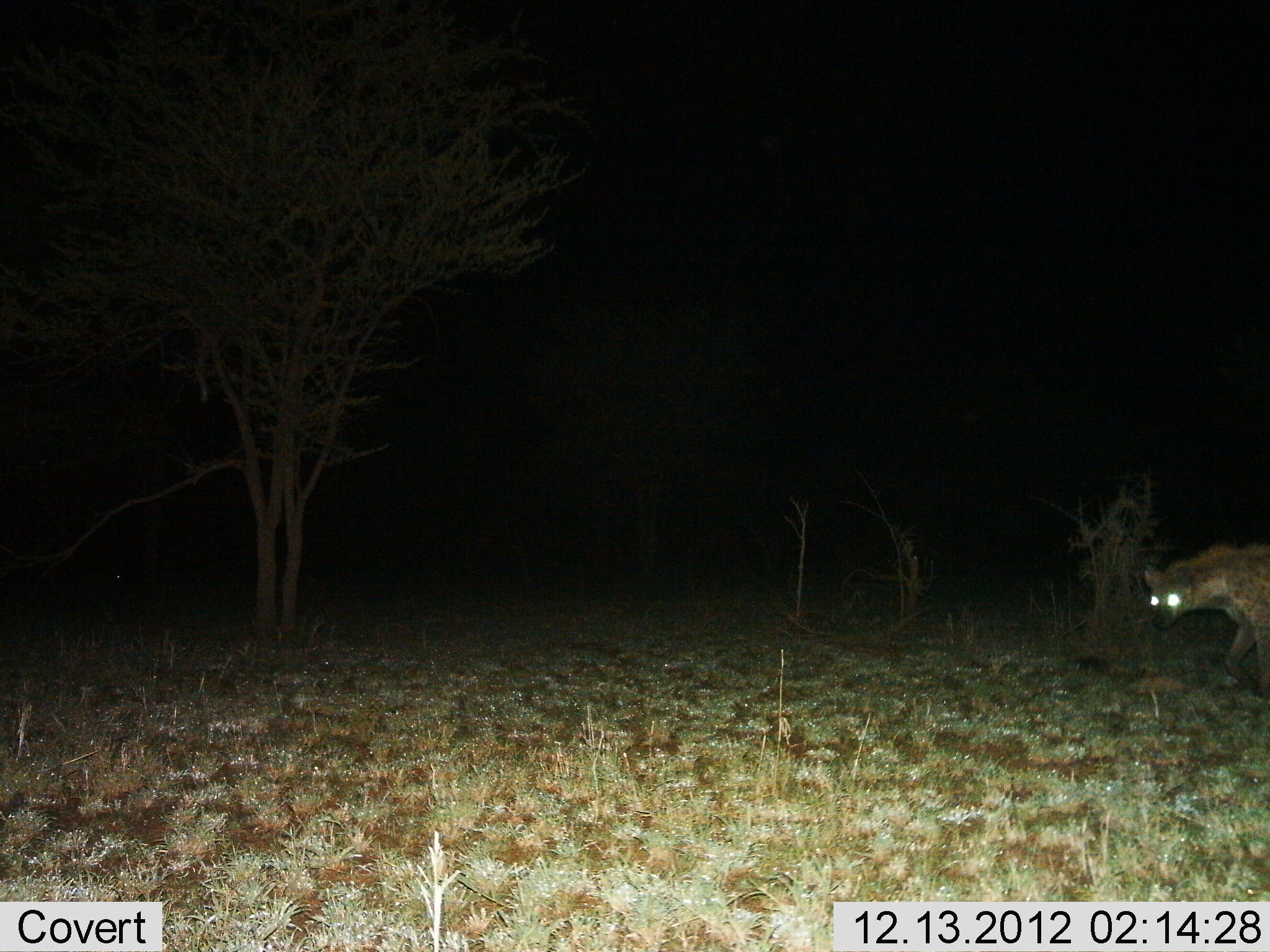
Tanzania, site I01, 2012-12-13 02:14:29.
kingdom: Animalia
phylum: Chordata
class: Mammalia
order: Carnivora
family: Hyaenidae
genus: Crocuta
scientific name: Crocuta crocuta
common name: spotted hyena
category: hyenaspotted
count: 1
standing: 28%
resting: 0%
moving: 72%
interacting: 0%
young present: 0%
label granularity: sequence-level